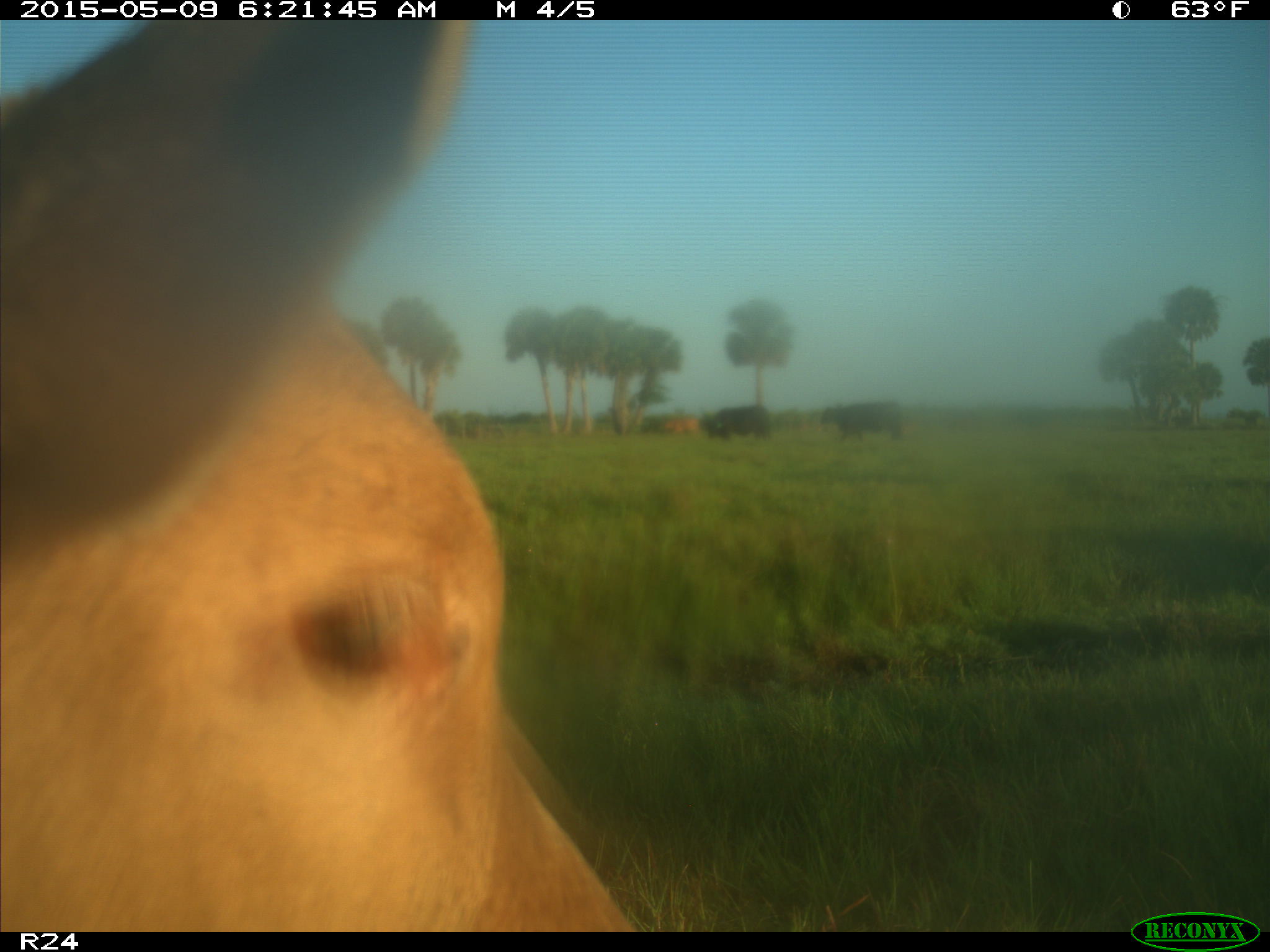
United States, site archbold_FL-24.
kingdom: Animalia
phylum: Chordata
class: Mammalia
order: Artiodactyla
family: Bovidae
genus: Bos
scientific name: Bos taurus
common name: domestic cow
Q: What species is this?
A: Bos taurus (domestic cow).